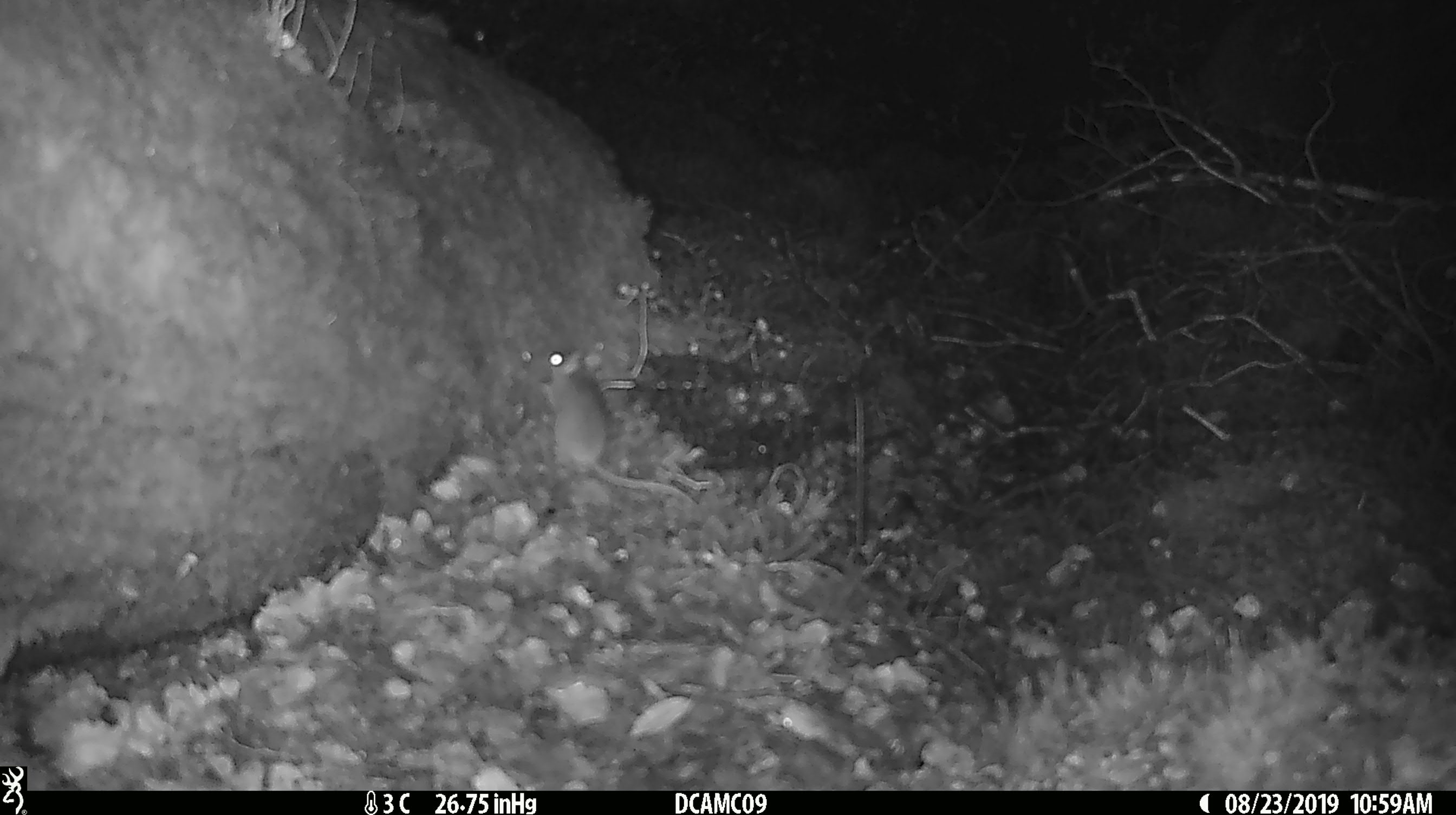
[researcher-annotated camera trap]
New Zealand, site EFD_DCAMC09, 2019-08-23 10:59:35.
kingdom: Animalia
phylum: Chordata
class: Mammalia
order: Rodentia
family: Muridae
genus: Mus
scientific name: Mus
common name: mouse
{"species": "mouse (Mus)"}